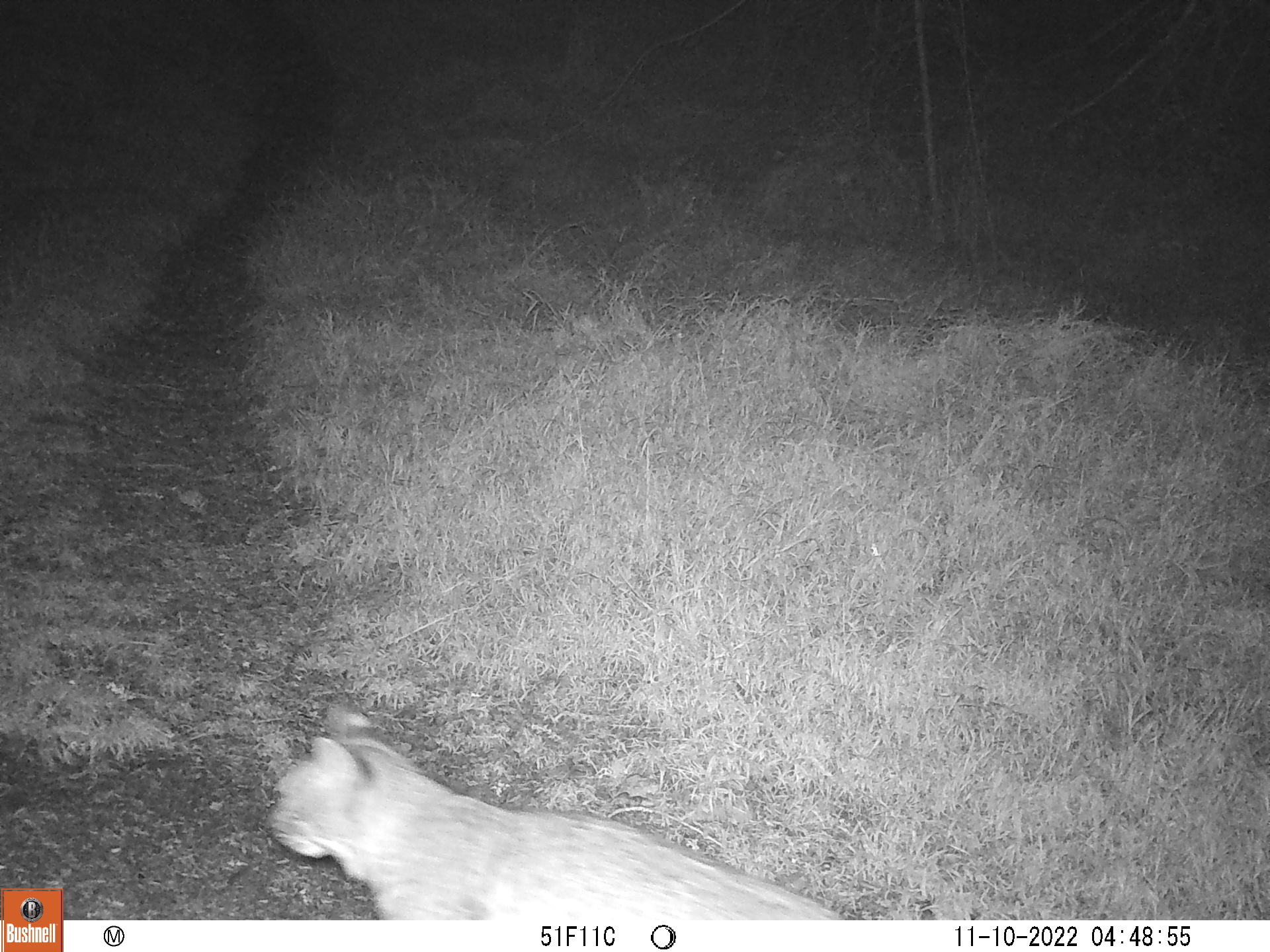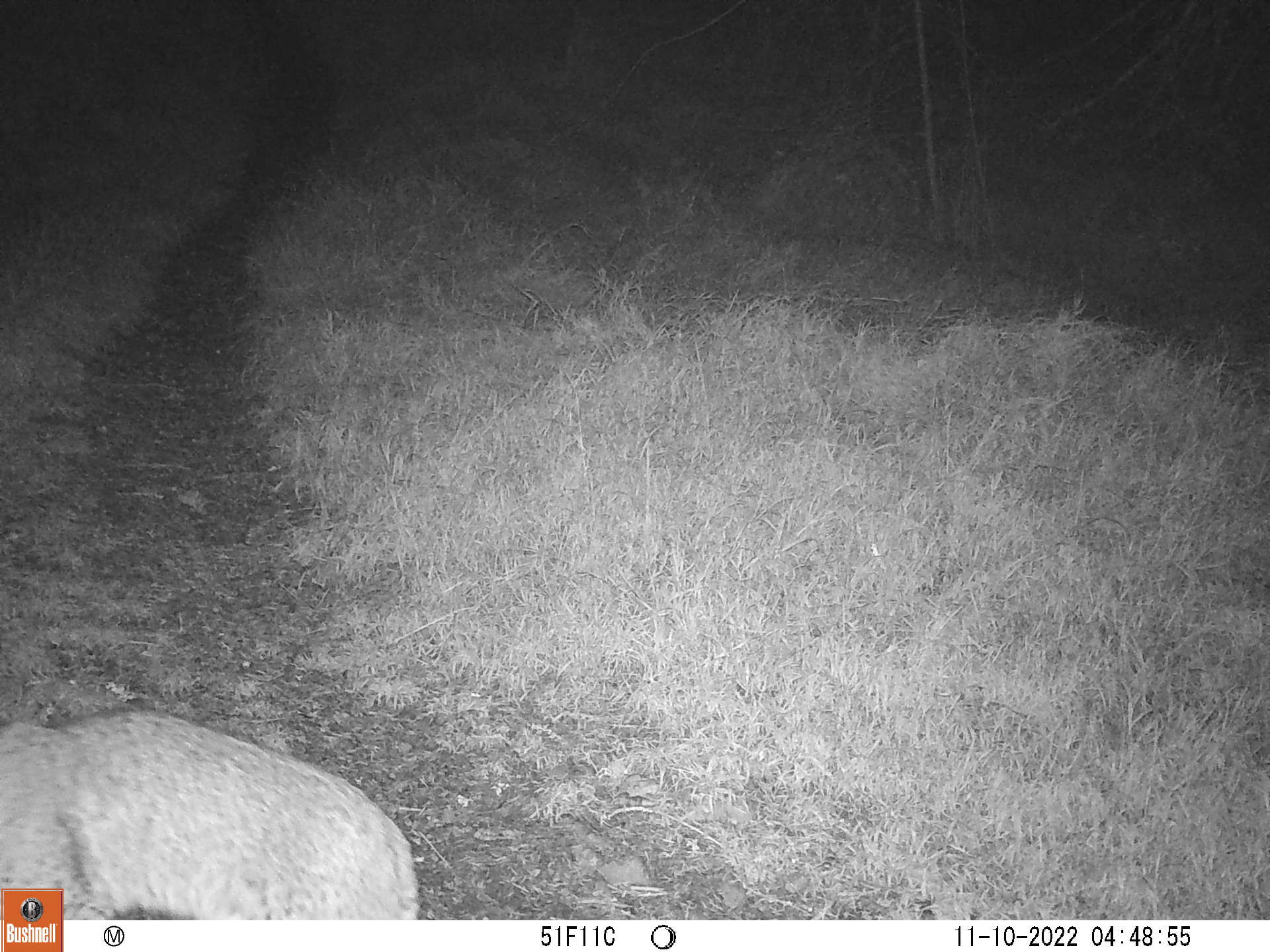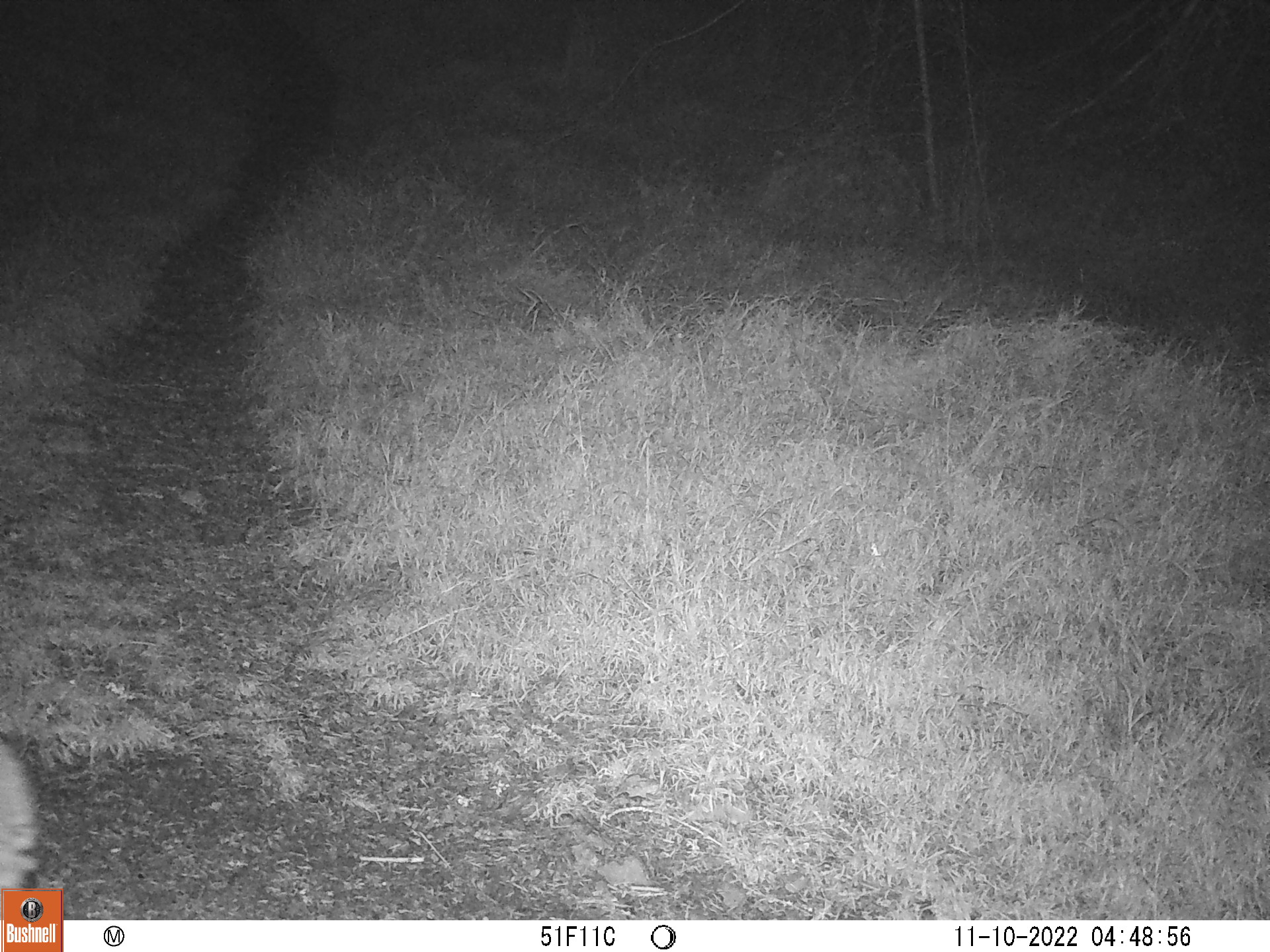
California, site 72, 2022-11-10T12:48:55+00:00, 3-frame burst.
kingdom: Animalia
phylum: Chordata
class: Mammalia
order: Carnivora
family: Felidae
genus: Lynx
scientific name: Lynx rufus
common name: bobcat